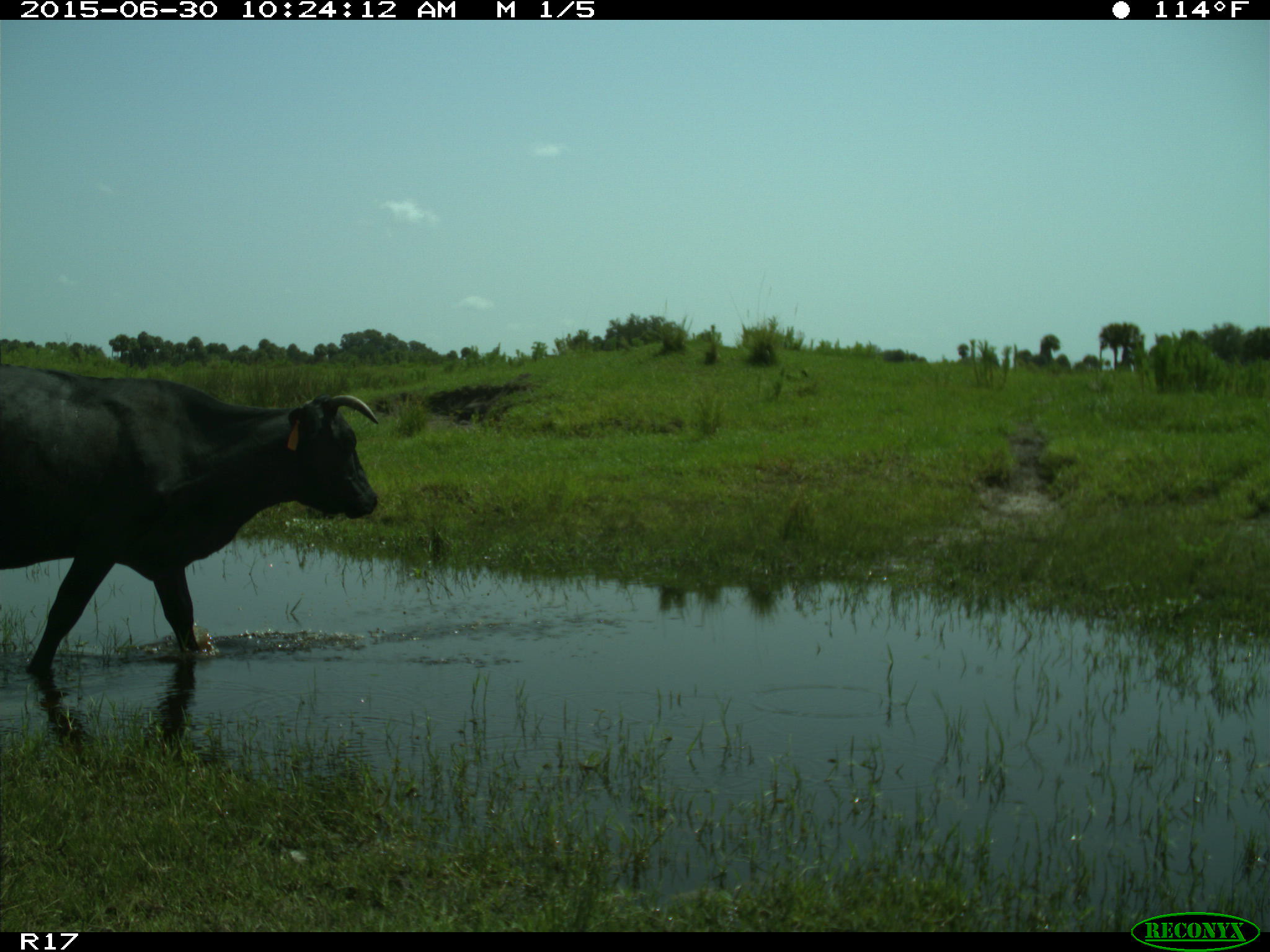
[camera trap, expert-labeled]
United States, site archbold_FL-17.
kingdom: Animalia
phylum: Chordata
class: Mammalia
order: Artiodactyla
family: Bovidae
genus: Bos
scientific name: Bos taurus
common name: domestic cow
Bos taurus (domestic cow).